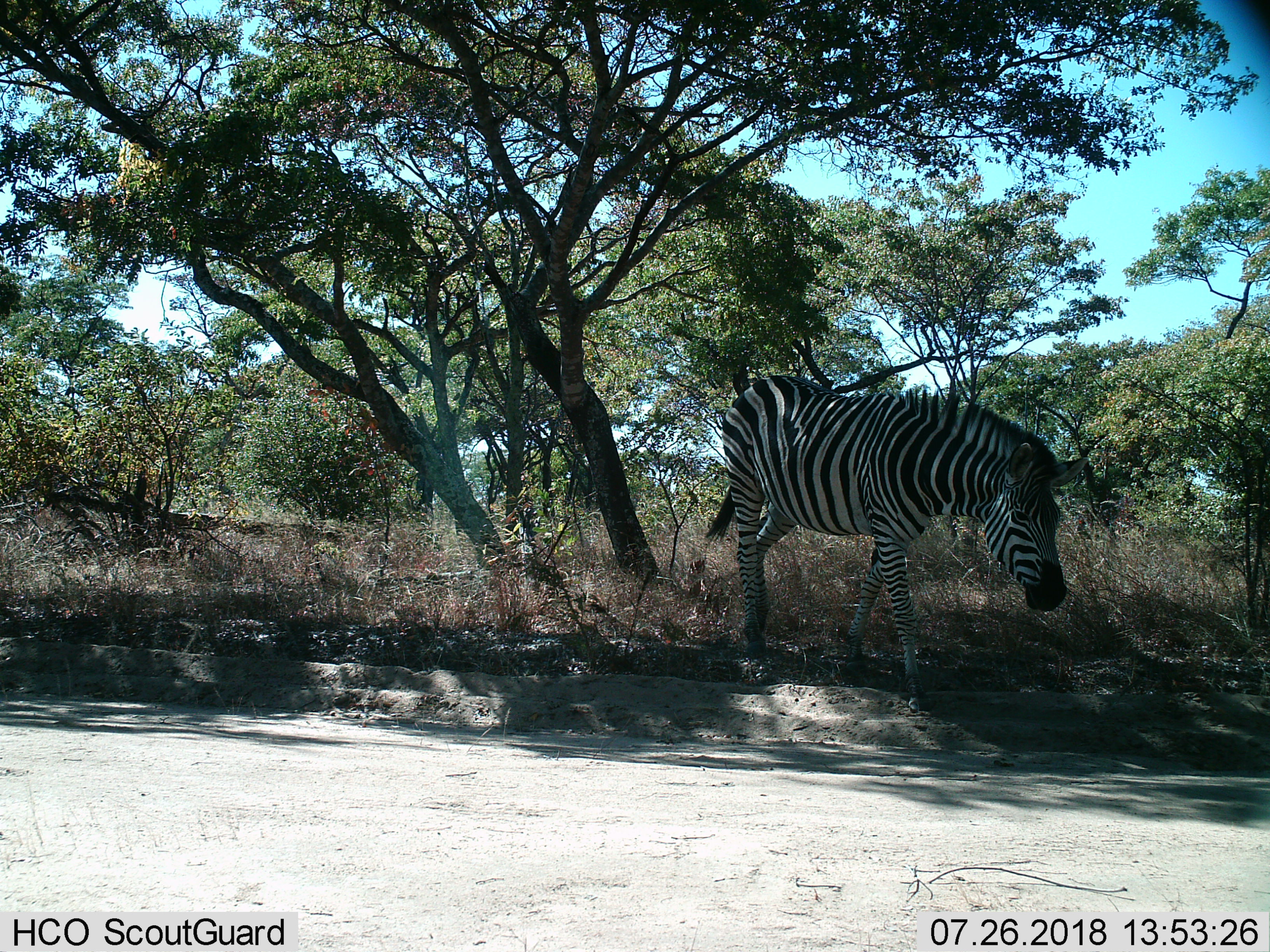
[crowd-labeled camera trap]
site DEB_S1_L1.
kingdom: Animalia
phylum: Chordata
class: Mammalia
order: Perissodactyla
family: Equidae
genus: Equus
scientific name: Equus quagga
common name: plains zebra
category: zebraplains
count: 1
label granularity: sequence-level